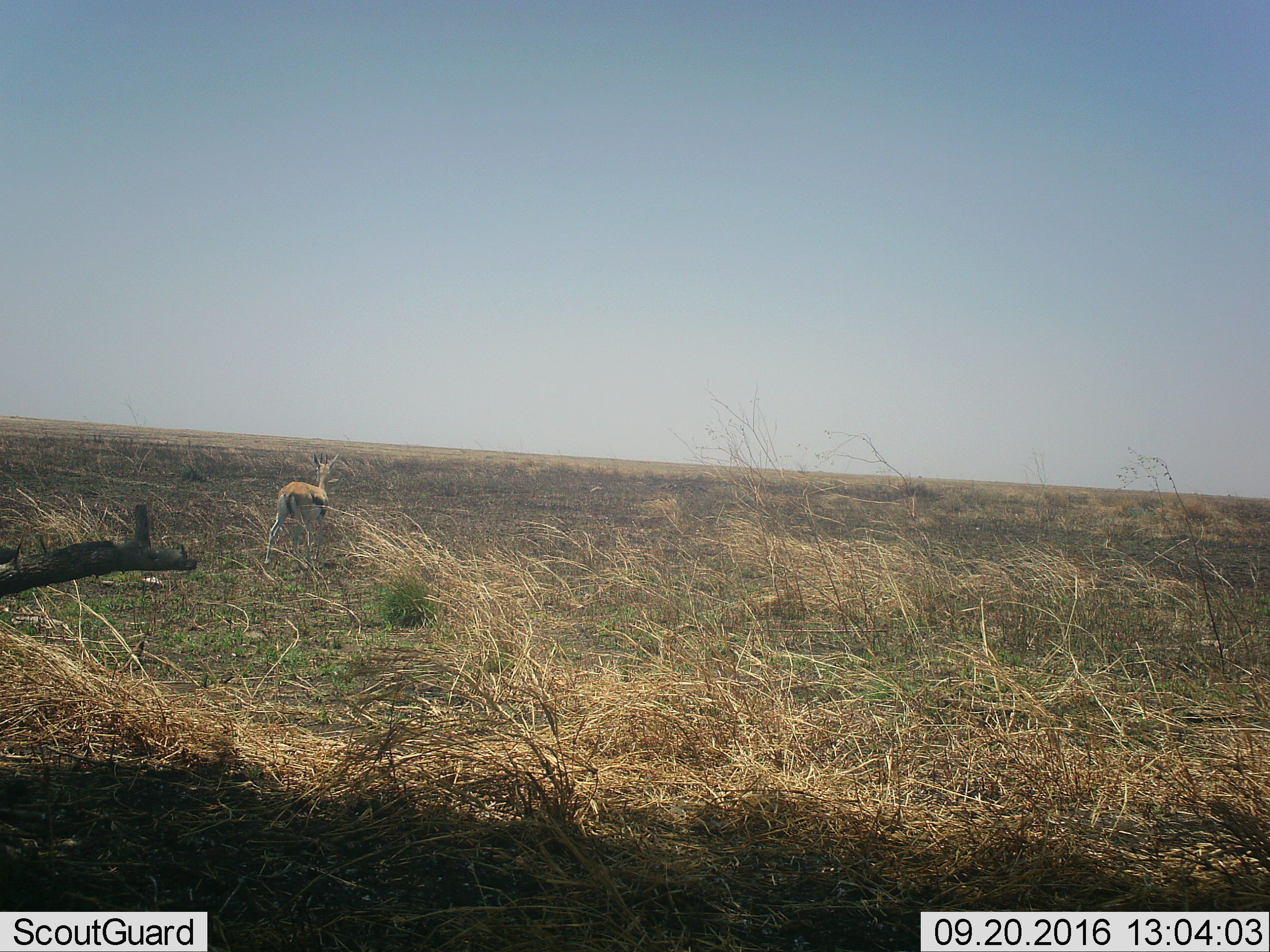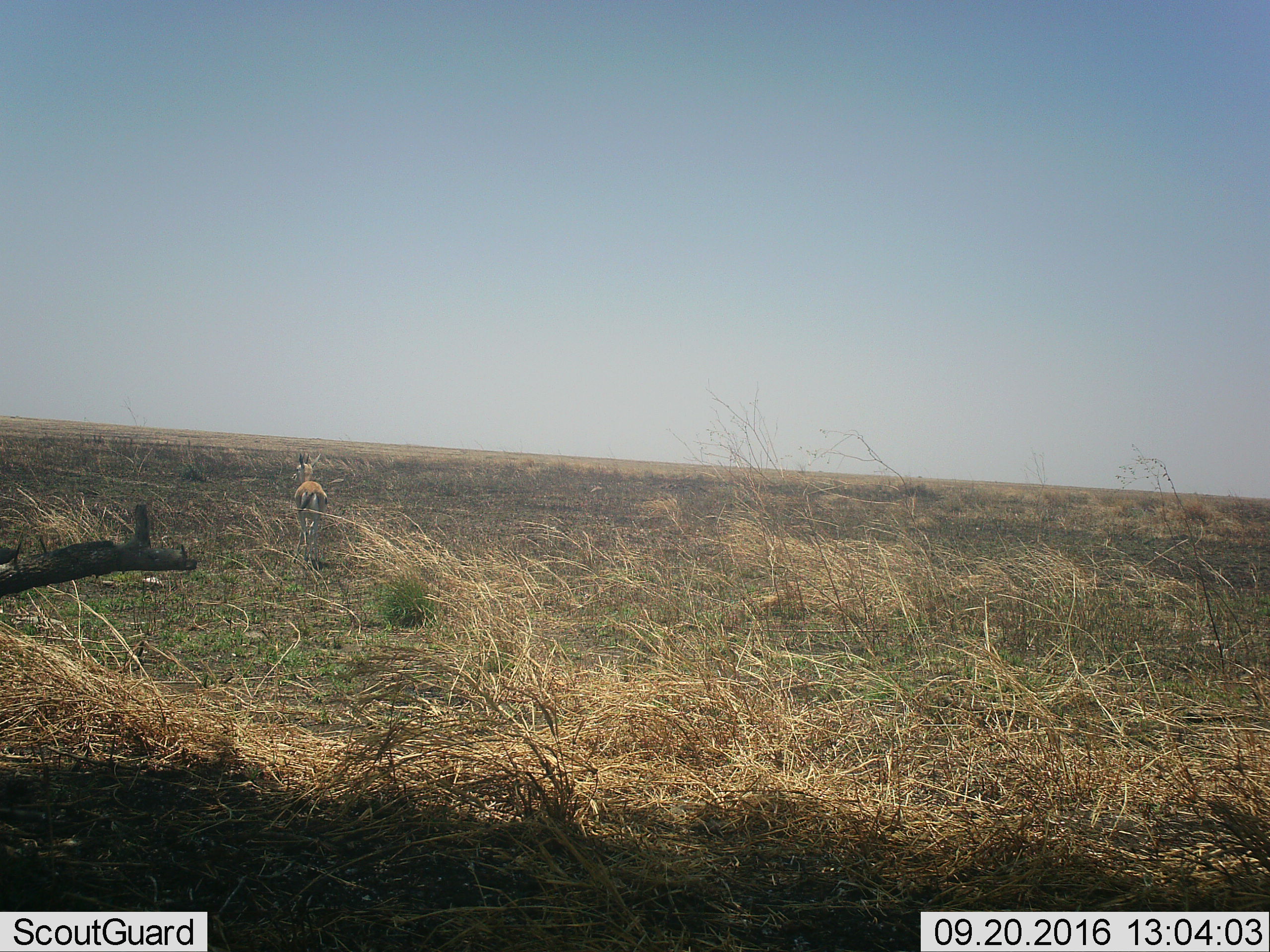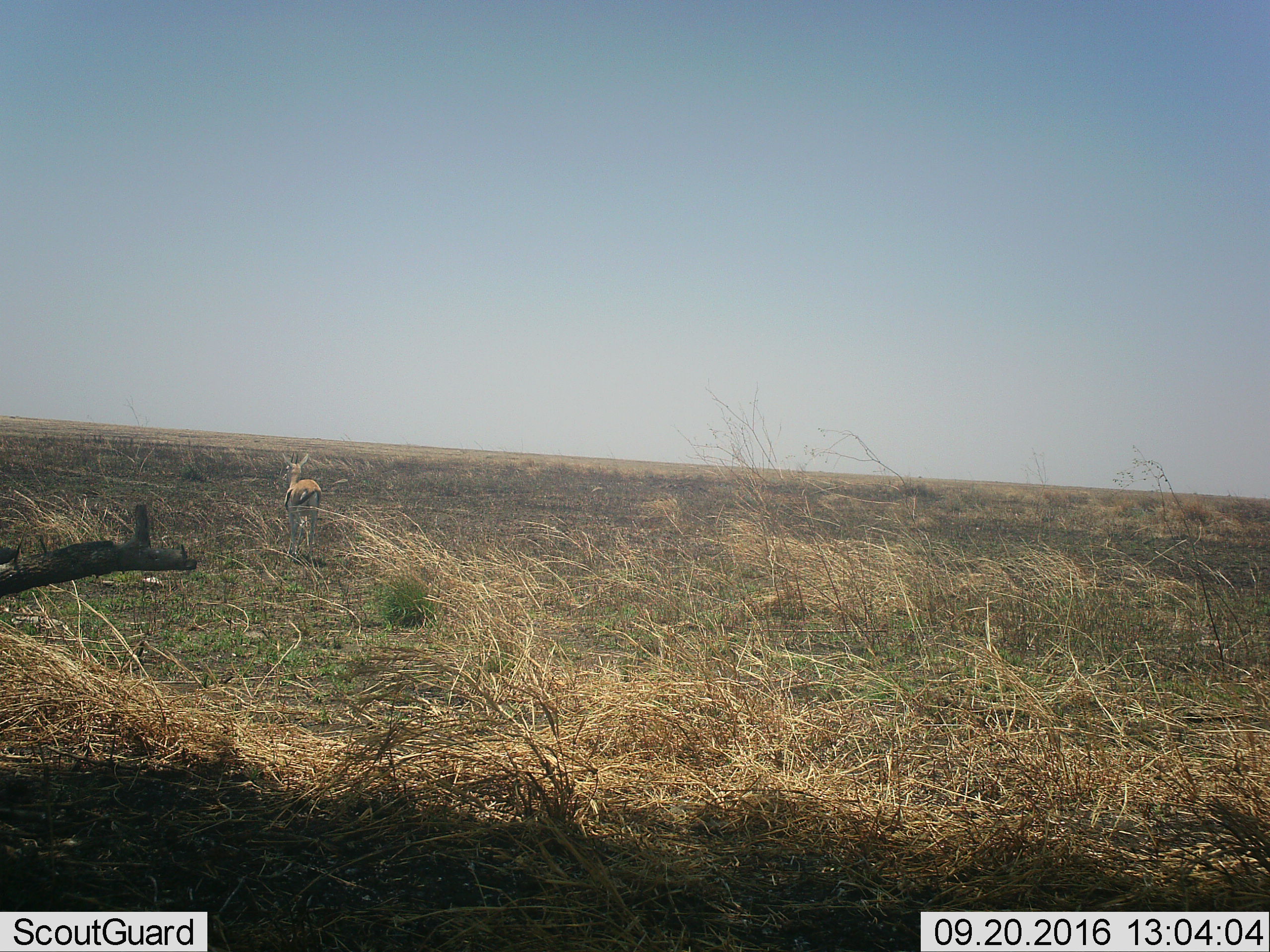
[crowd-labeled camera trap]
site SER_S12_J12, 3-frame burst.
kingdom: Animalia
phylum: Chordata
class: Mammalia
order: Artiodactyla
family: Bovidae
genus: Eudorcas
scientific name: Eudorcas thomsonii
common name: thomson's gazelle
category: gazellethomsons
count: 1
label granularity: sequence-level